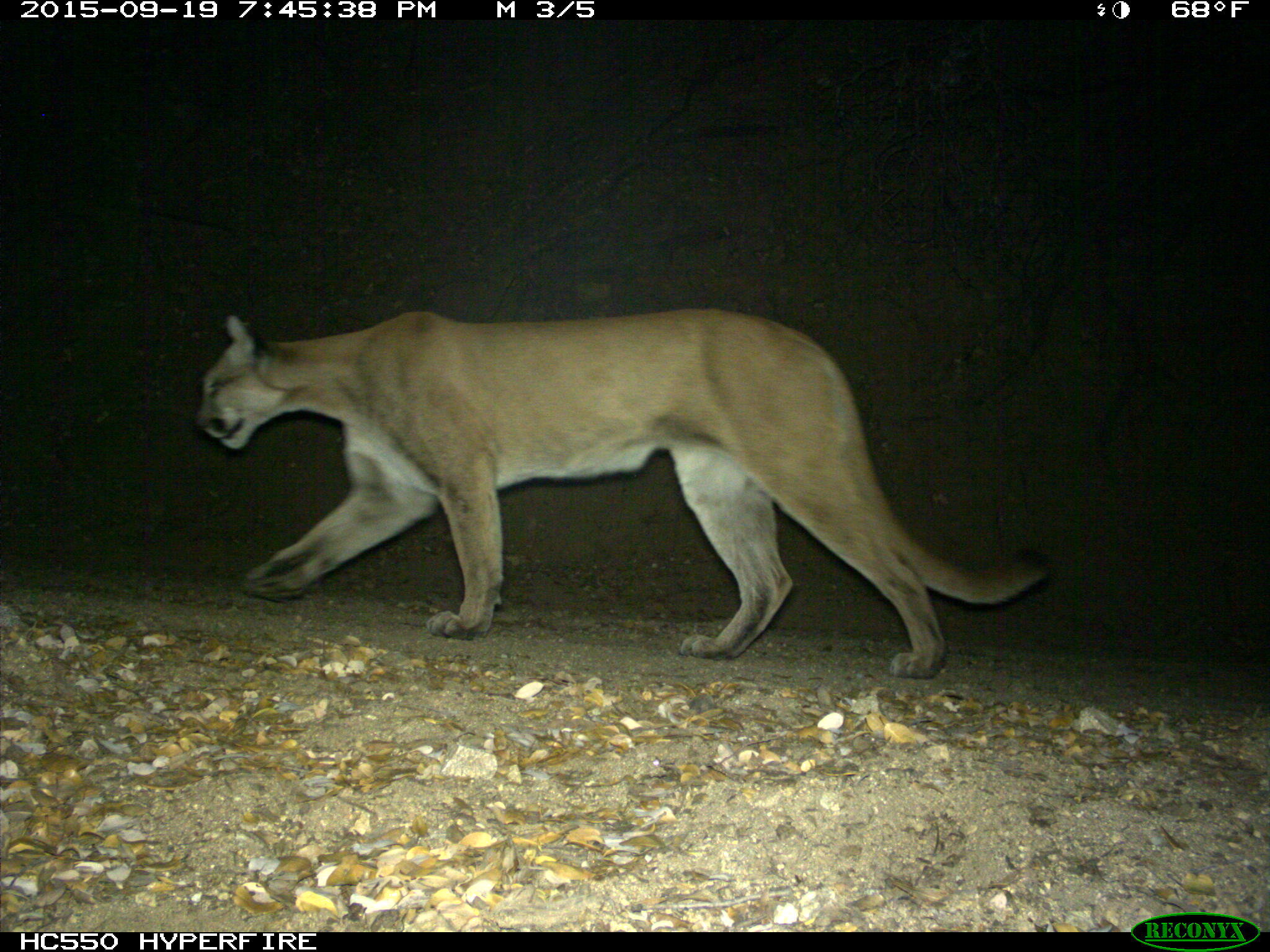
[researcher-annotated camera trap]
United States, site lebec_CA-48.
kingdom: Animalia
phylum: Chordata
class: Mammalia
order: Carnivora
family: Felidae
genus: Puma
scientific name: Puma concolor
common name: mountain lion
Puma concolor (mountain lion).